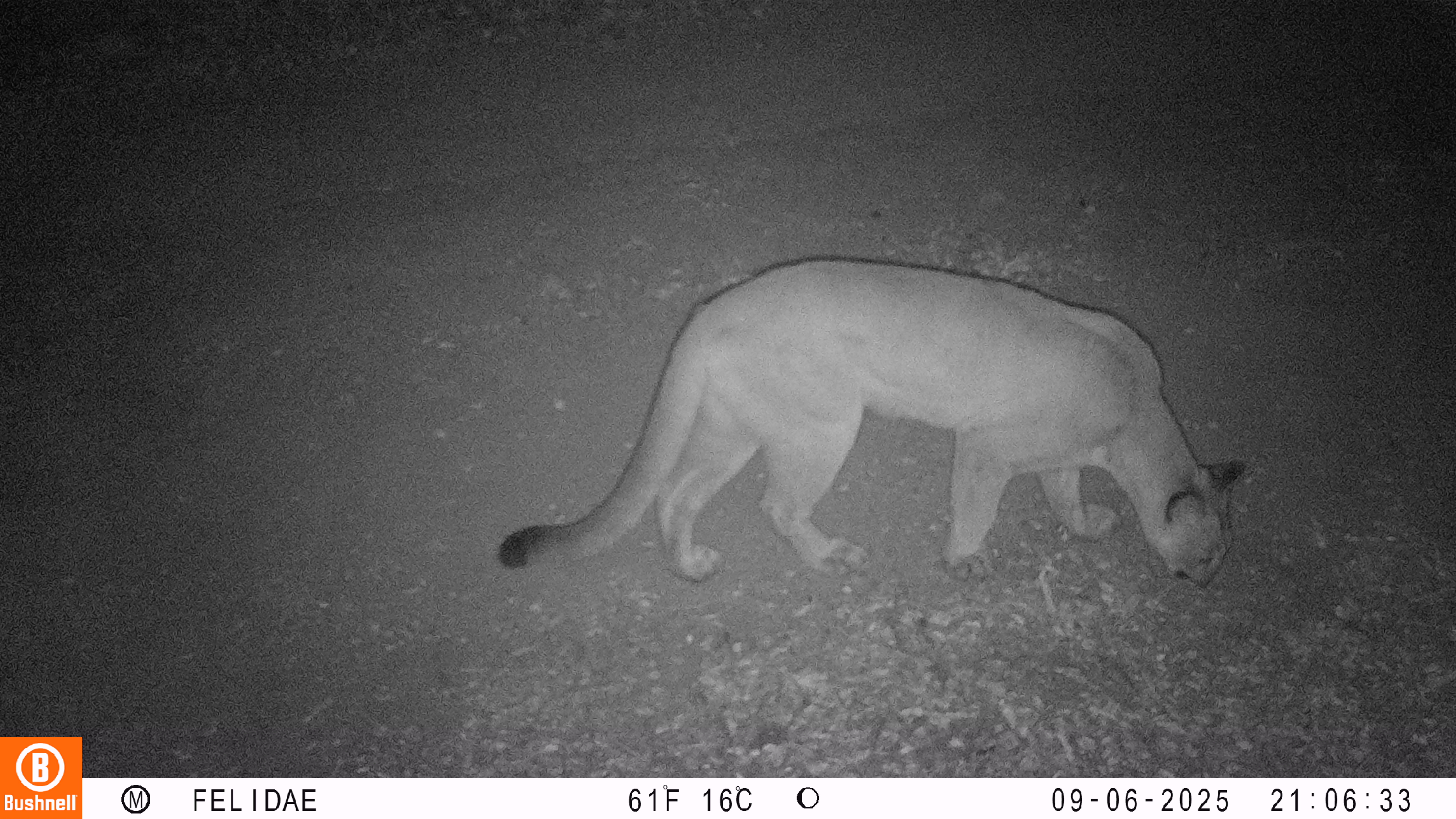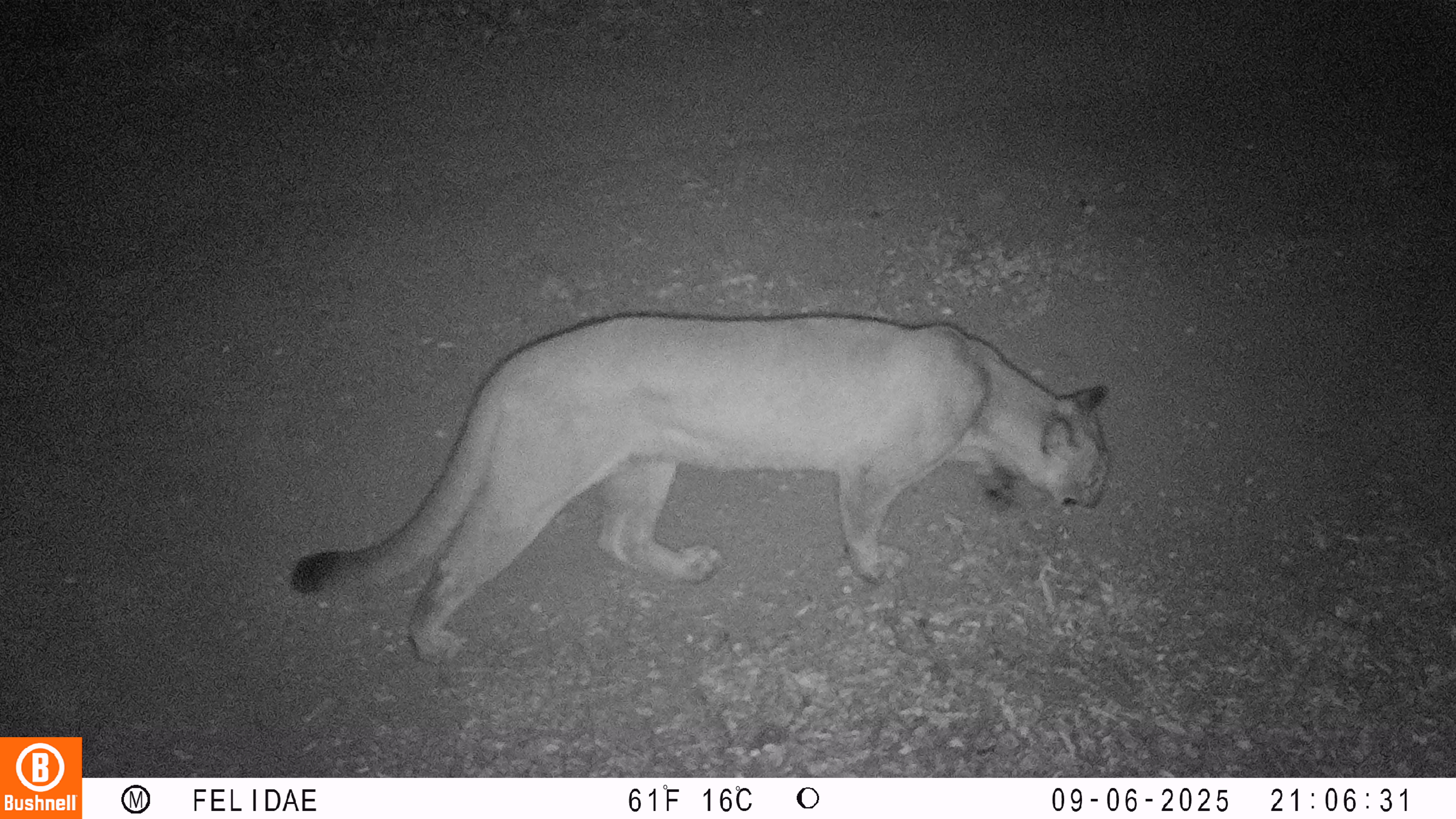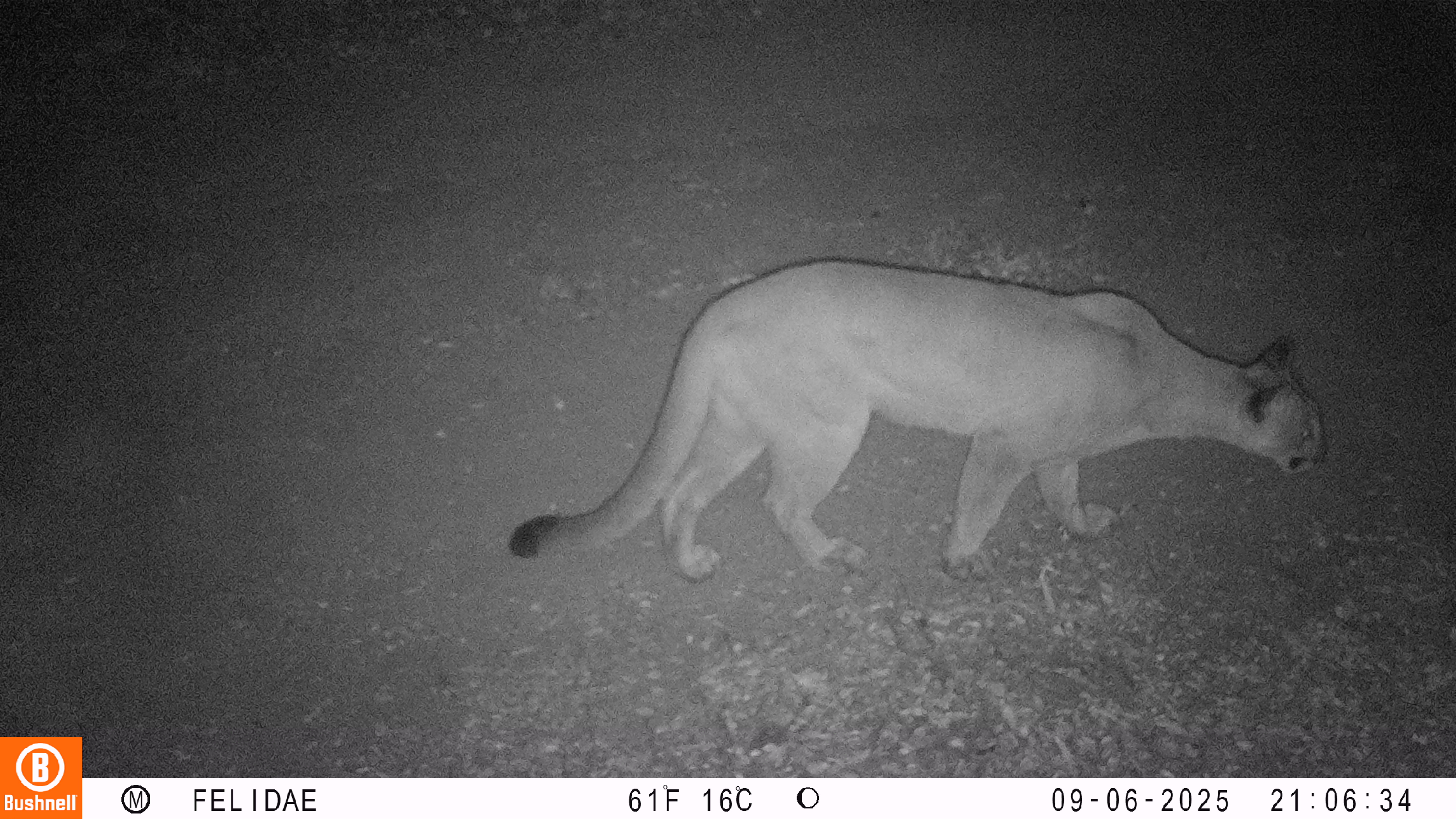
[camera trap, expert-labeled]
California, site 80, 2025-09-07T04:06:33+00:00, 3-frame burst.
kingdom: Animalia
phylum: Chordata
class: Mammalia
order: Carnivora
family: Felidae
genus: Puma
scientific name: Puma concolor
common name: puma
Puma (Puma concolor).